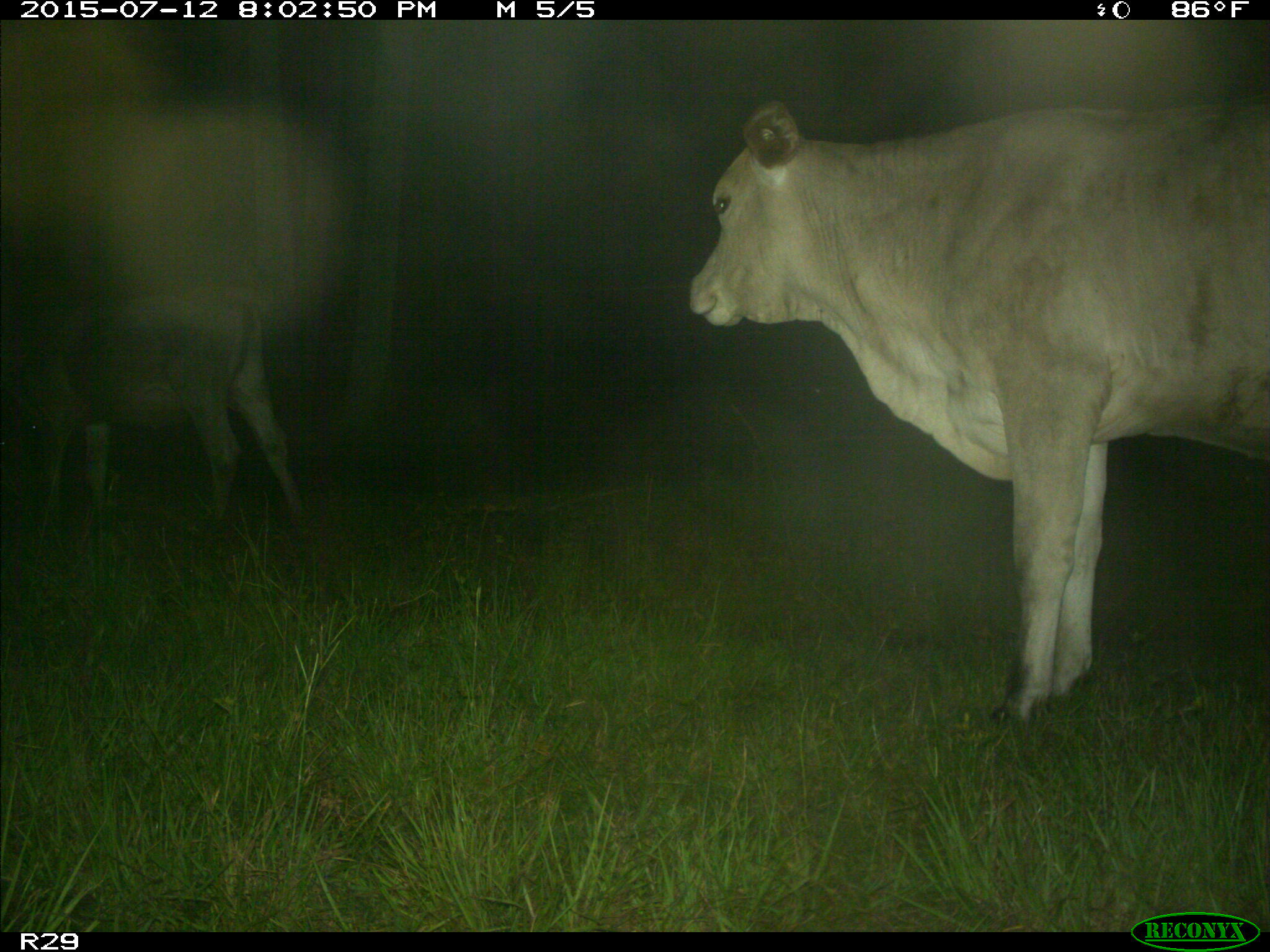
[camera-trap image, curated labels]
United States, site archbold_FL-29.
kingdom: Animalia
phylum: Chordata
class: Mammalia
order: Artiodactyla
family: Bovidae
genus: Bos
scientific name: Bos taurus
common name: domestic cow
Bos taurus (domestic cow).